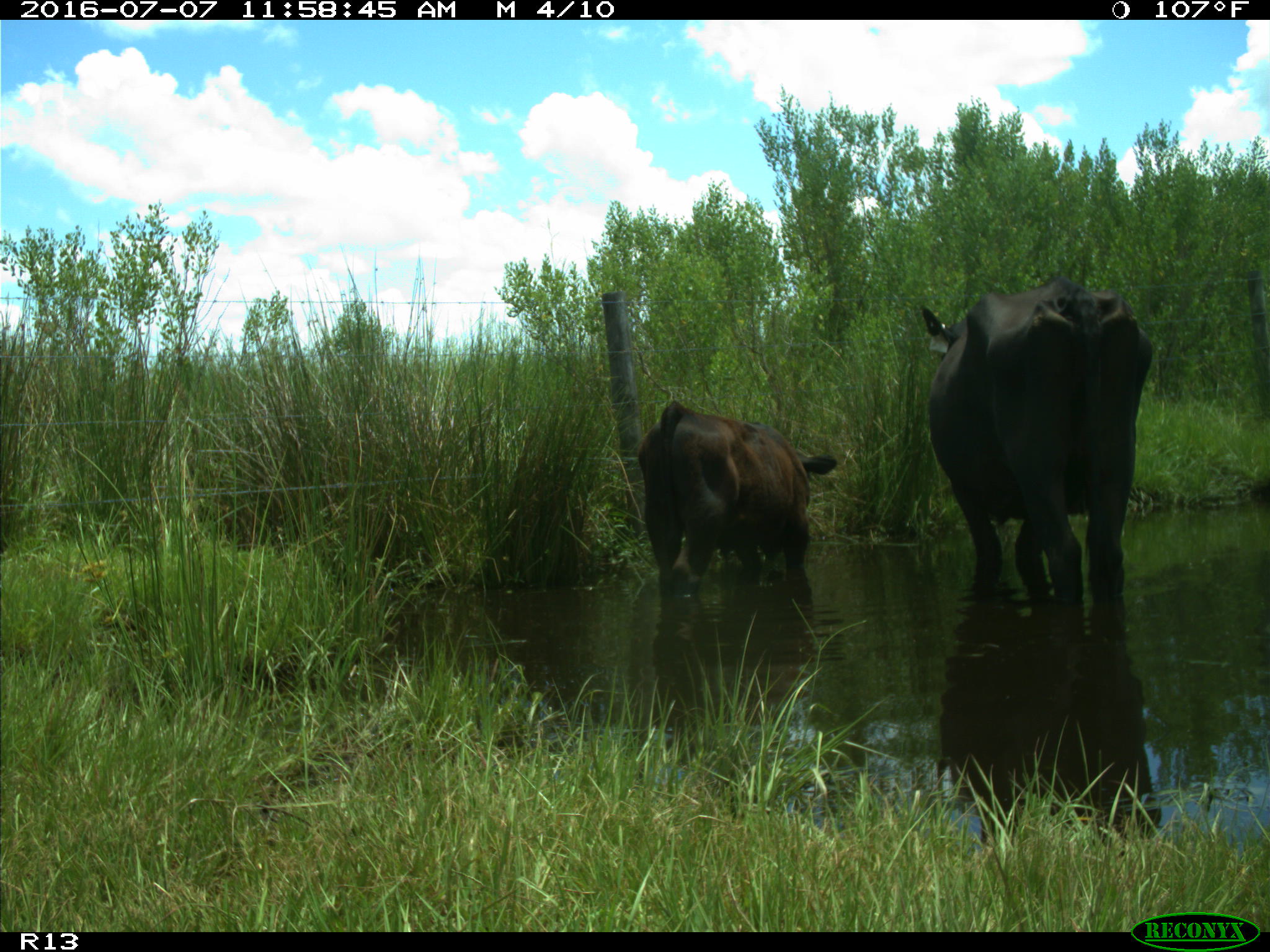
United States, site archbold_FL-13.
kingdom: Animalia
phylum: Chordata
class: Mammalia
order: Artiodactyla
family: Bovidae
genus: Bos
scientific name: Bos taurus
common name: domestic cow